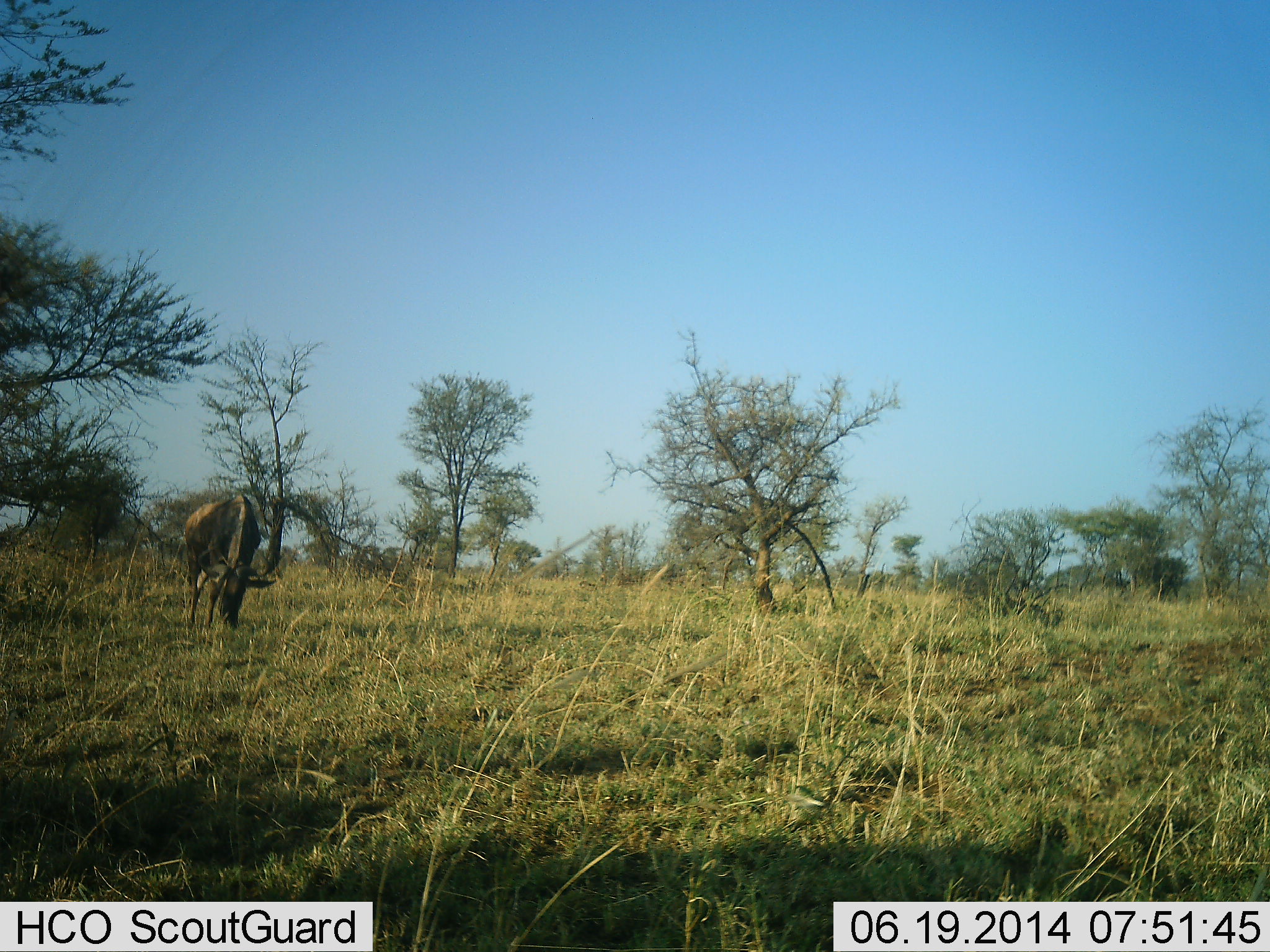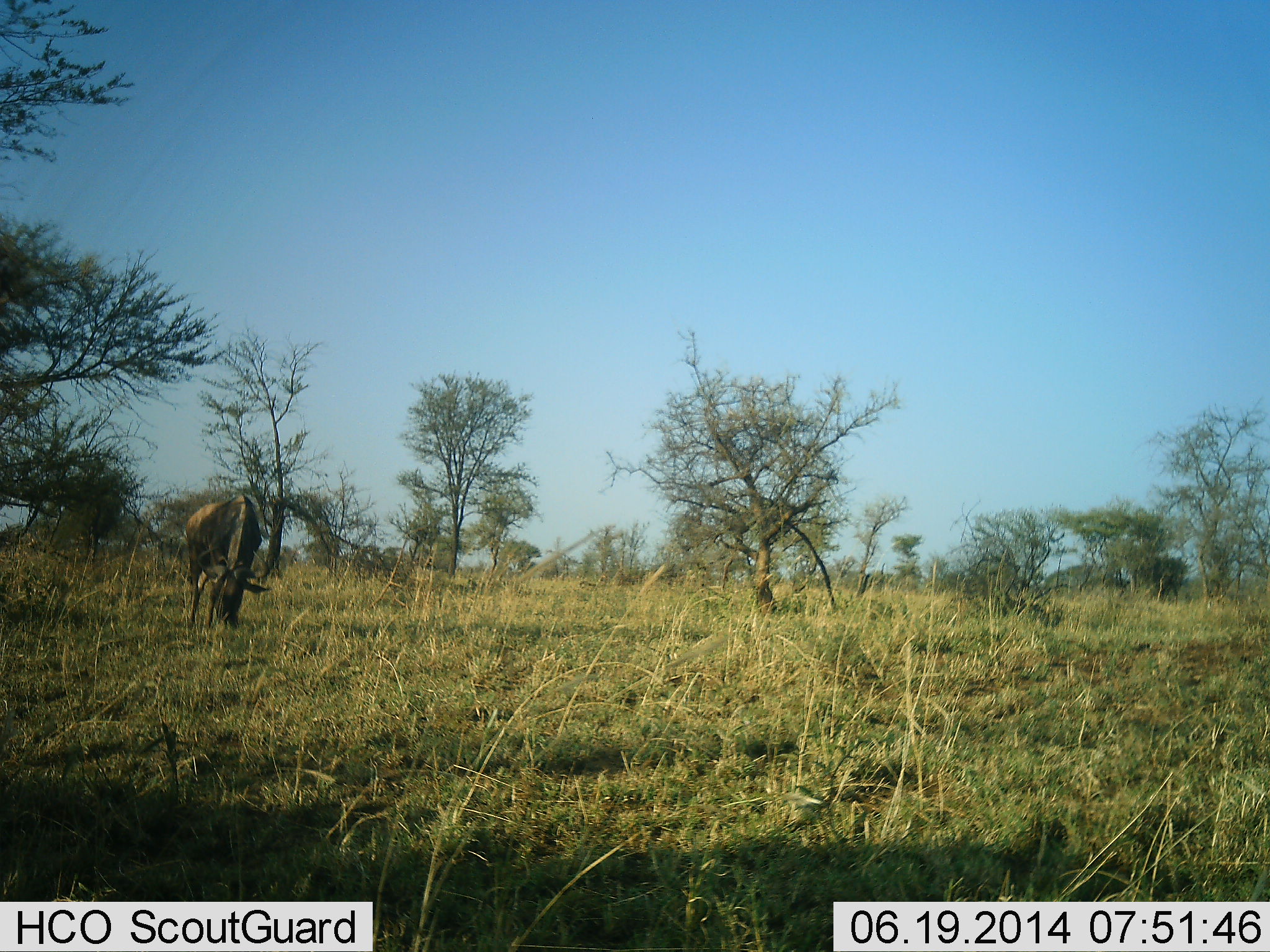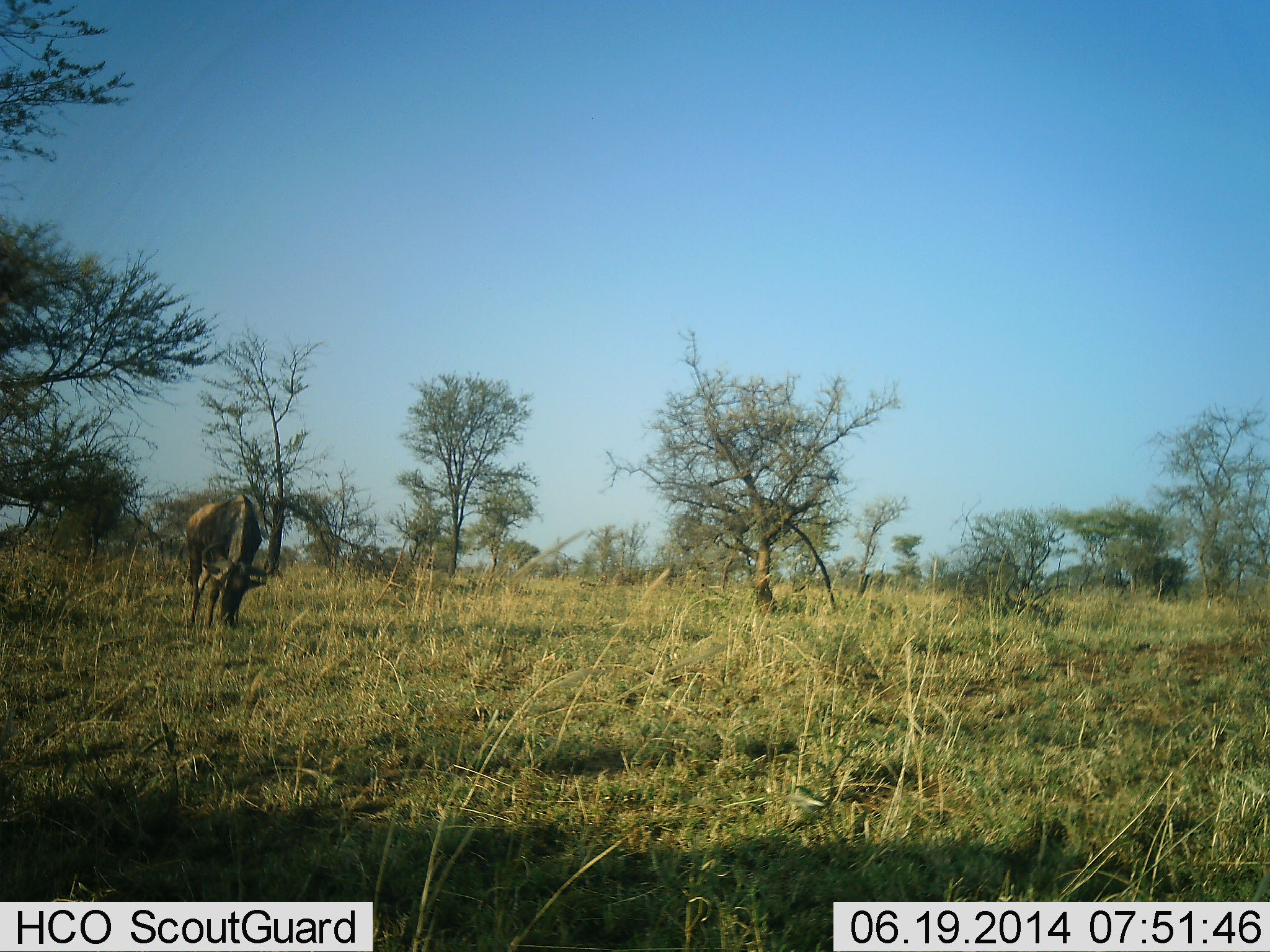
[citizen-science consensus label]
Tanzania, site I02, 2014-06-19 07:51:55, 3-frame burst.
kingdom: Animalia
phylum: Chordata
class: Mammalia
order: Artiodactyla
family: Bovidae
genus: Connochaetes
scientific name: Connochaetes taurinus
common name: blue wildebeest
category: wildebeest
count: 1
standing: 10%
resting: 0%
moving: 0%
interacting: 0%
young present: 0%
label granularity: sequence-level